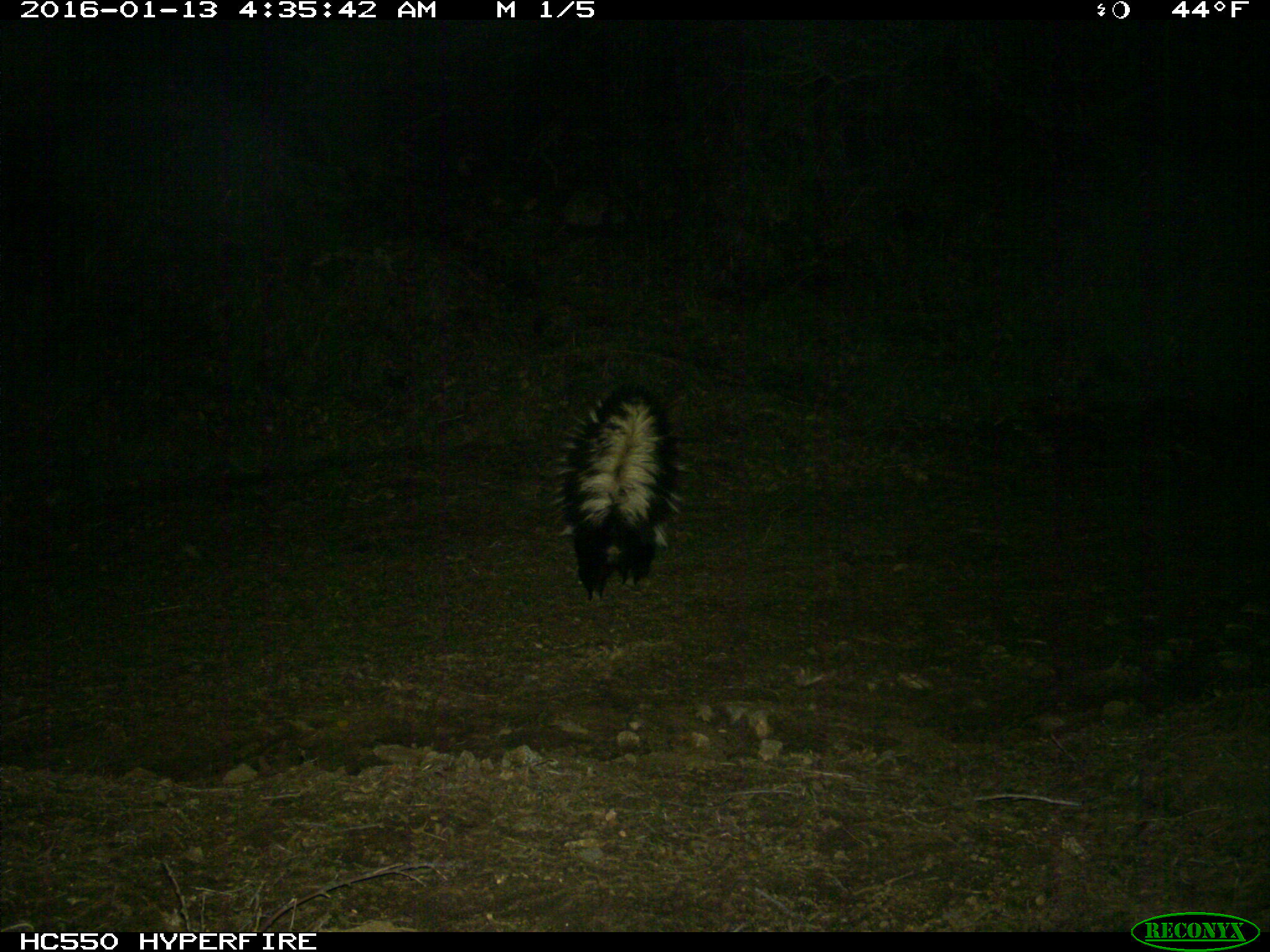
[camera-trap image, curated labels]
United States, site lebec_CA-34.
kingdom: Animalia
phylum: Chordata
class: Mammalia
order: Carnivora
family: Mephitidae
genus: Mephitis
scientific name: Mephitis mephitis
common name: striped skunk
Mephitis mephitis (striped skunk).